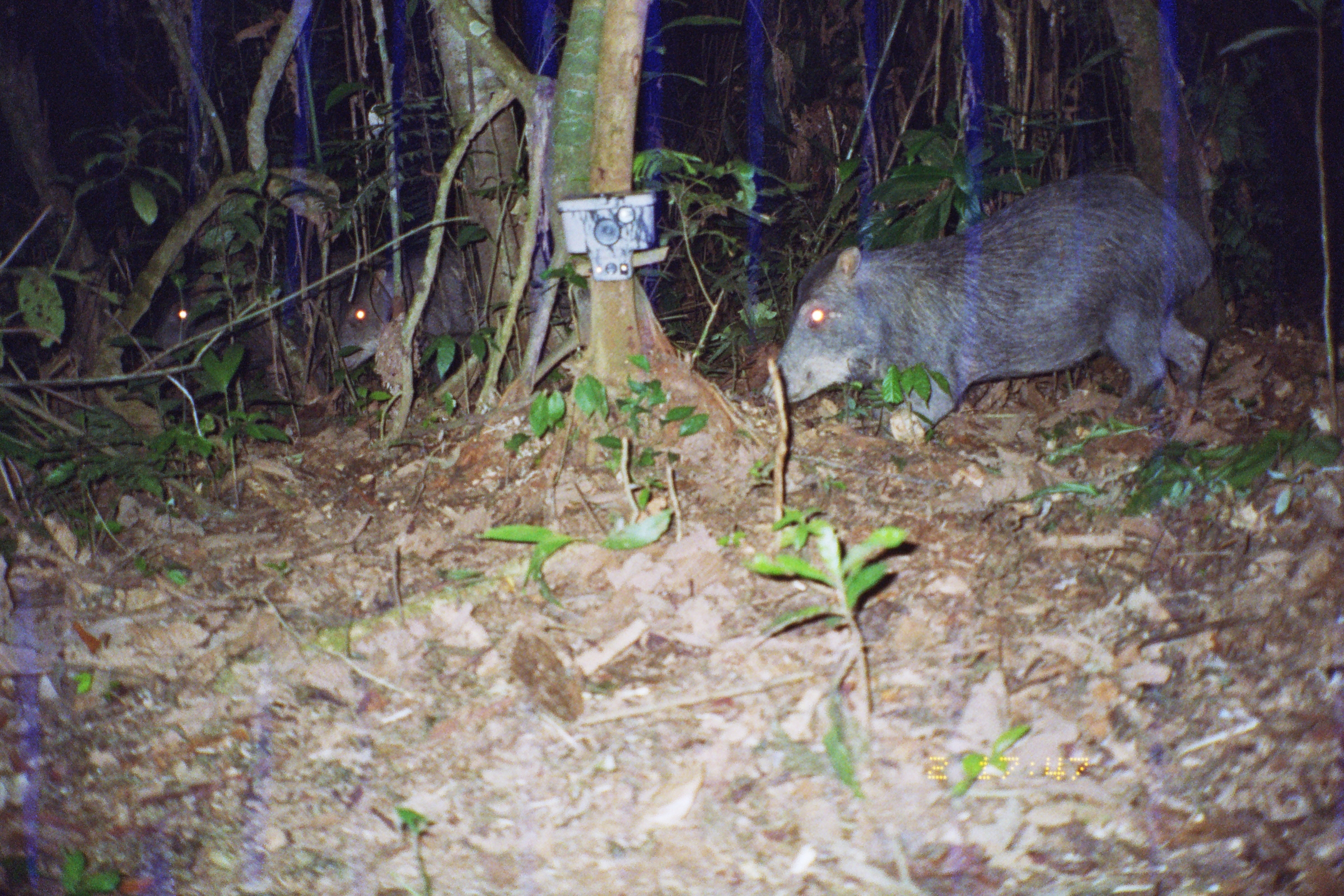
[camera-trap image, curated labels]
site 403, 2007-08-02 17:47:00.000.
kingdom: Animalia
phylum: Chordata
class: Mammalia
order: Artiodactyla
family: Tayassuidae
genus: Tayassu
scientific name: Tayassu pecari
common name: white-lipped peccary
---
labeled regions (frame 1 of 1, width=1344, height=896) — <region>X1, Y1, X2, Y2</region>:
tayassu pecari: <region>758, 168, 1211, 442</region>; <region>151, 237, 389, 403</region>; <region>328, 225, 490, 386</region>